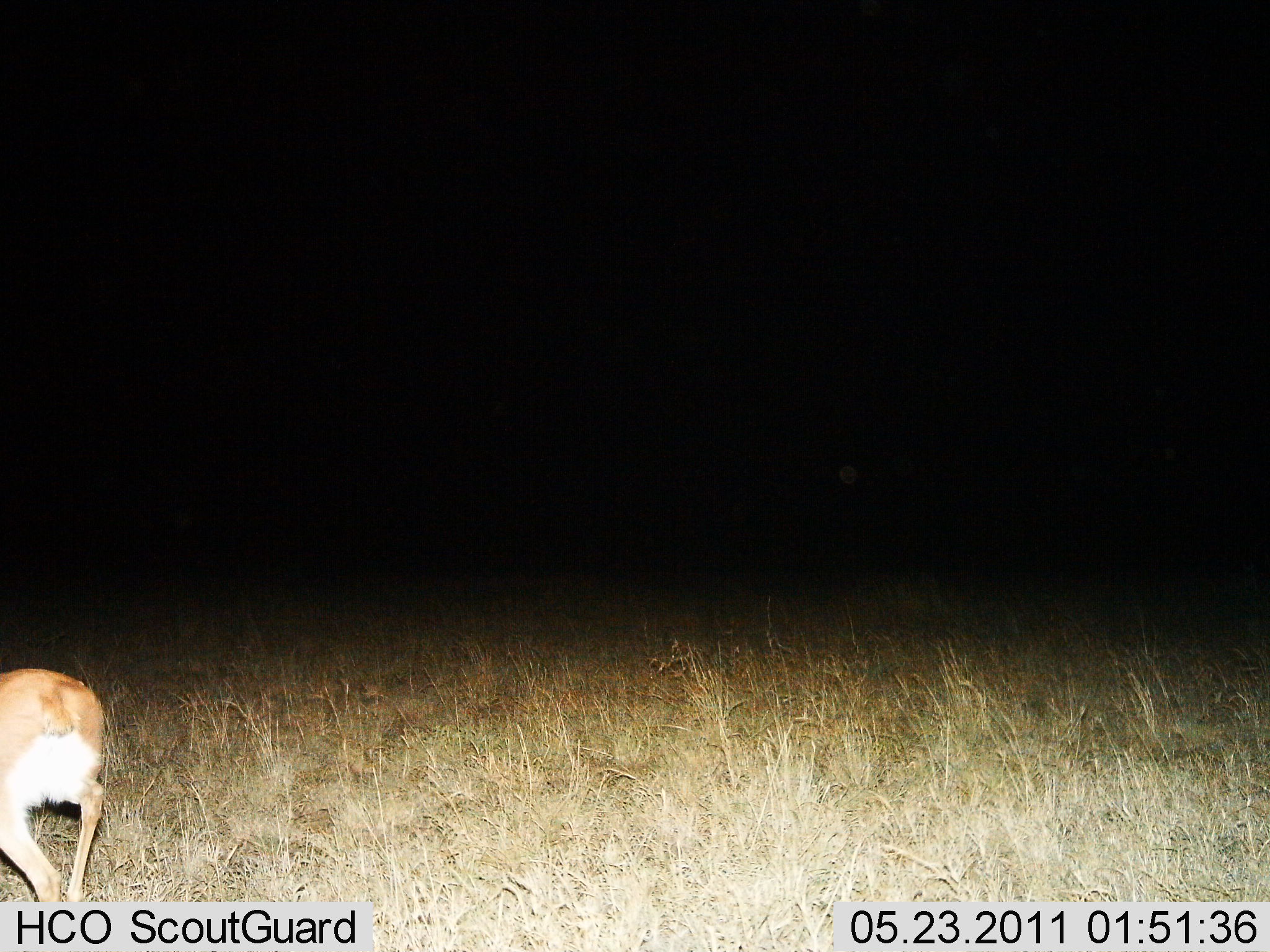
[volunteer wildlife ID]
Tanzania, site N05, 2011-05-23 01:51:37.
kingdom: Animalia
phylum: Chordata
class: Mammalia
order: Artiodactyla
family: Bovidae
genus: Madoqua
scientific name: Madoqua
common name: dikdik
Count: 1.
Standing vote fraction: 40%.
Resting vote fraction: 0%.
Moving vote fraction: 40%.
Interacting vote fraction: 0%.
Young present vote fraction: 0%.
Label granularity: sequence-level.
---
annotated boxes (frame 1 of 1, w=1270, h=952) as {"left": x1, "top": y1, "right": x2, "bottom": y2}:
animal: {"left": 1, "top": 668, "right": 111, "bottom": 904}